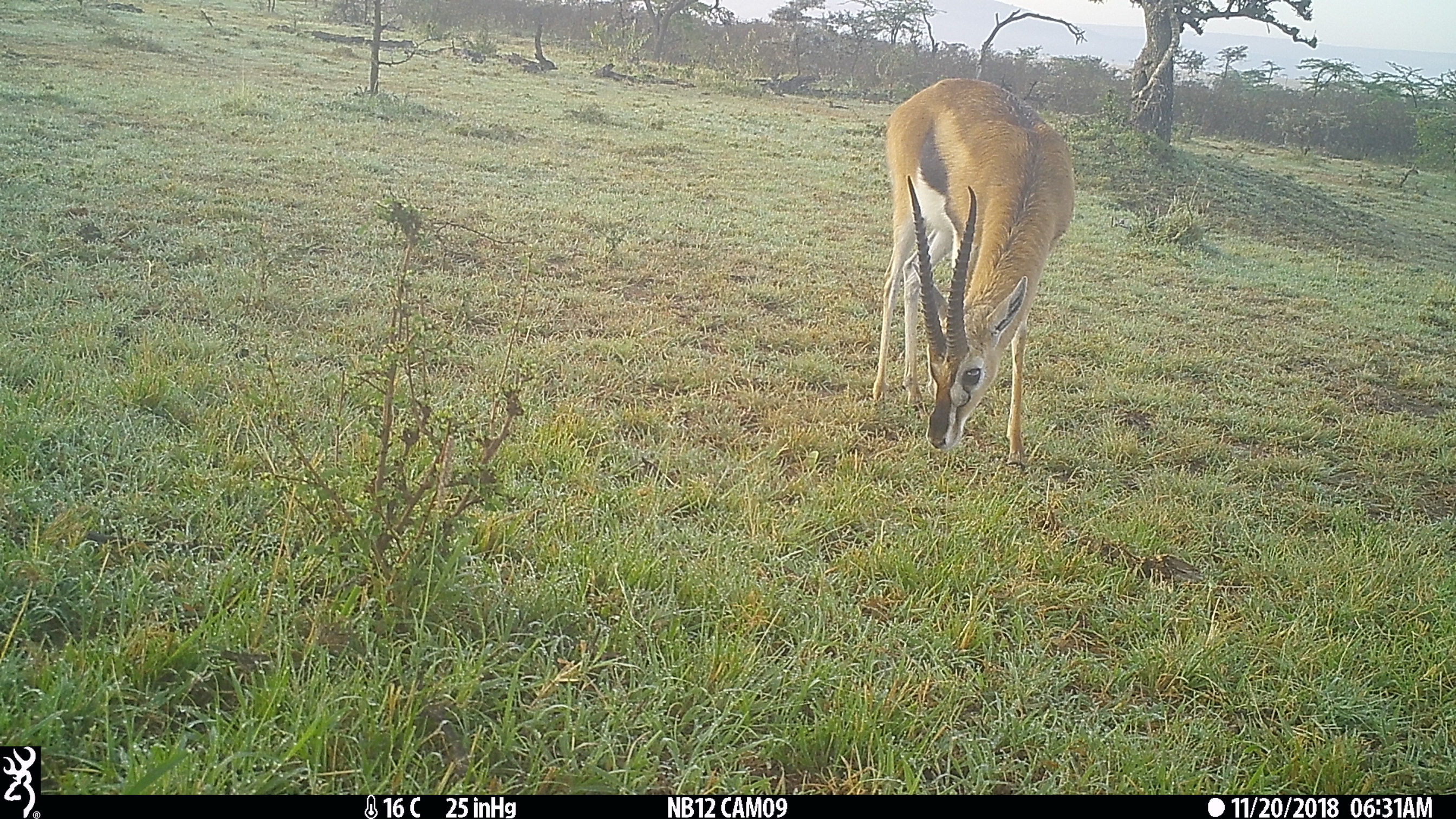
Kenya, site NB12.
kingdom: Animalia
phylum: Chordata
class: Mammalia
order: Artiodactyla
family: Bovidae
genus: Eudorcas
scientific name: Eudorcas thomsonii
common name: thomon's gazelle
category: gazelle thomsons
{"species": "gazelle thomsons (thomon's gazelle) (Eudorcas thomsonii)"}